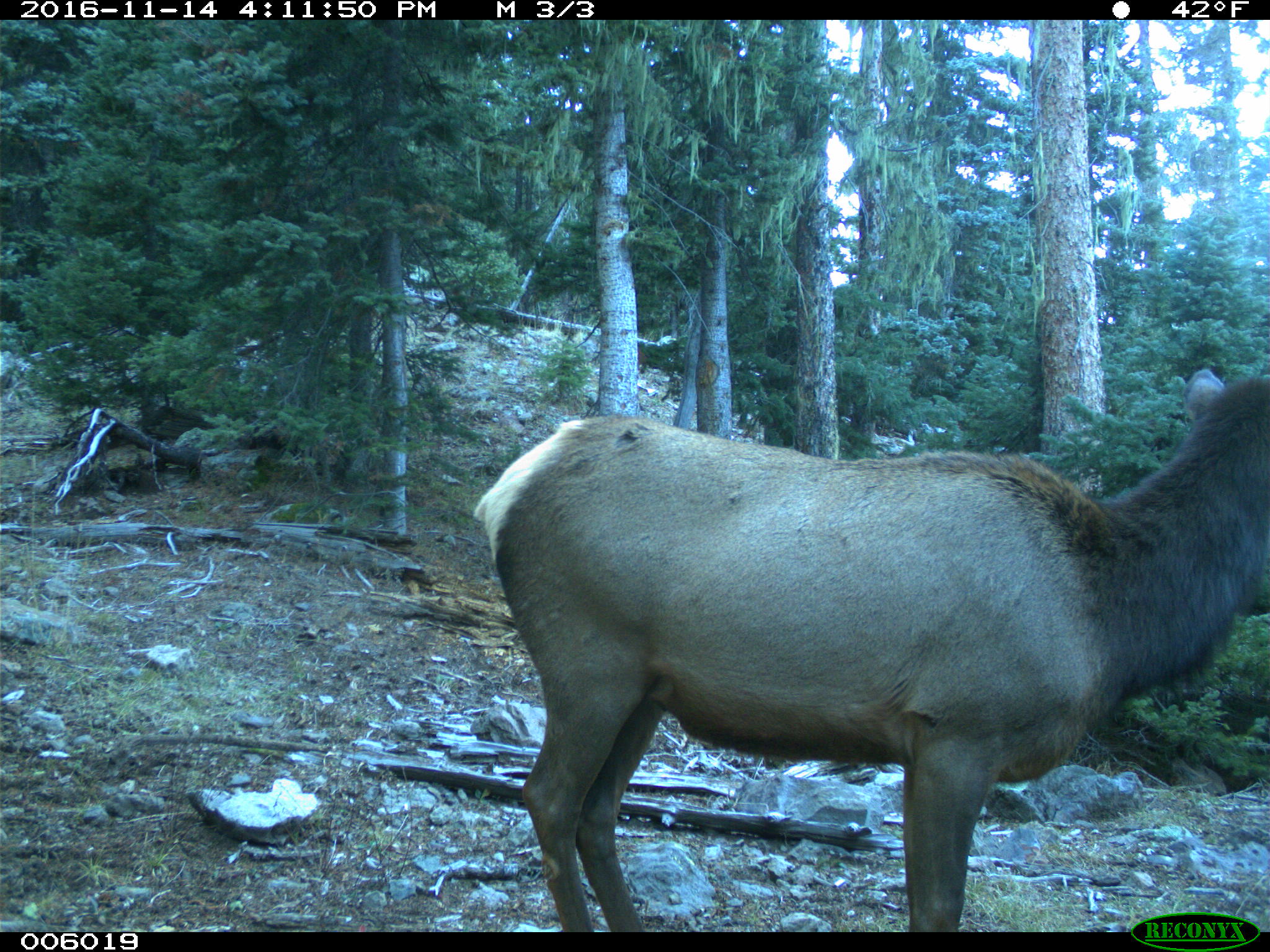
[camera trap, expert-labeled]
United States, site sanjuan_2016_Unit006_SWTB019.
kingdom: Animalia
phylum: Chordata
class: Mammalia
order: Artiodactyla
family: Cervidae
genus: Cervus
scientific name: Cervus elaphus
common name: red deer